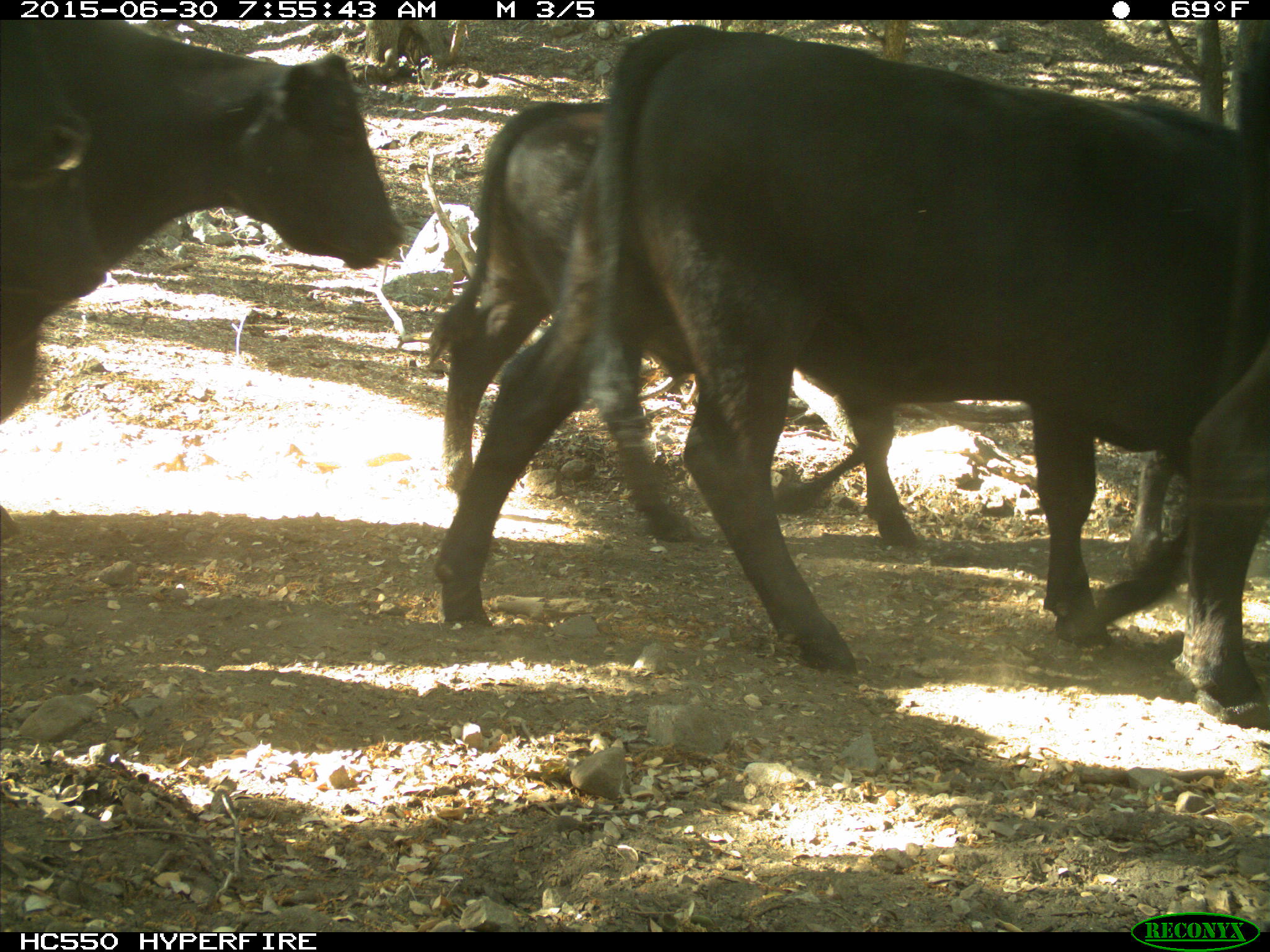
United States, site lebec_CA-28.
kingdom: Animalia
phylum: Chordata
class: Mammalia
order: Artiodactyla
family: Bovidae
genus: Bos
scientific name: Bos taurus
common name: domestic cow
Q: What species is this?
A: Bos taurus (domestic cow).